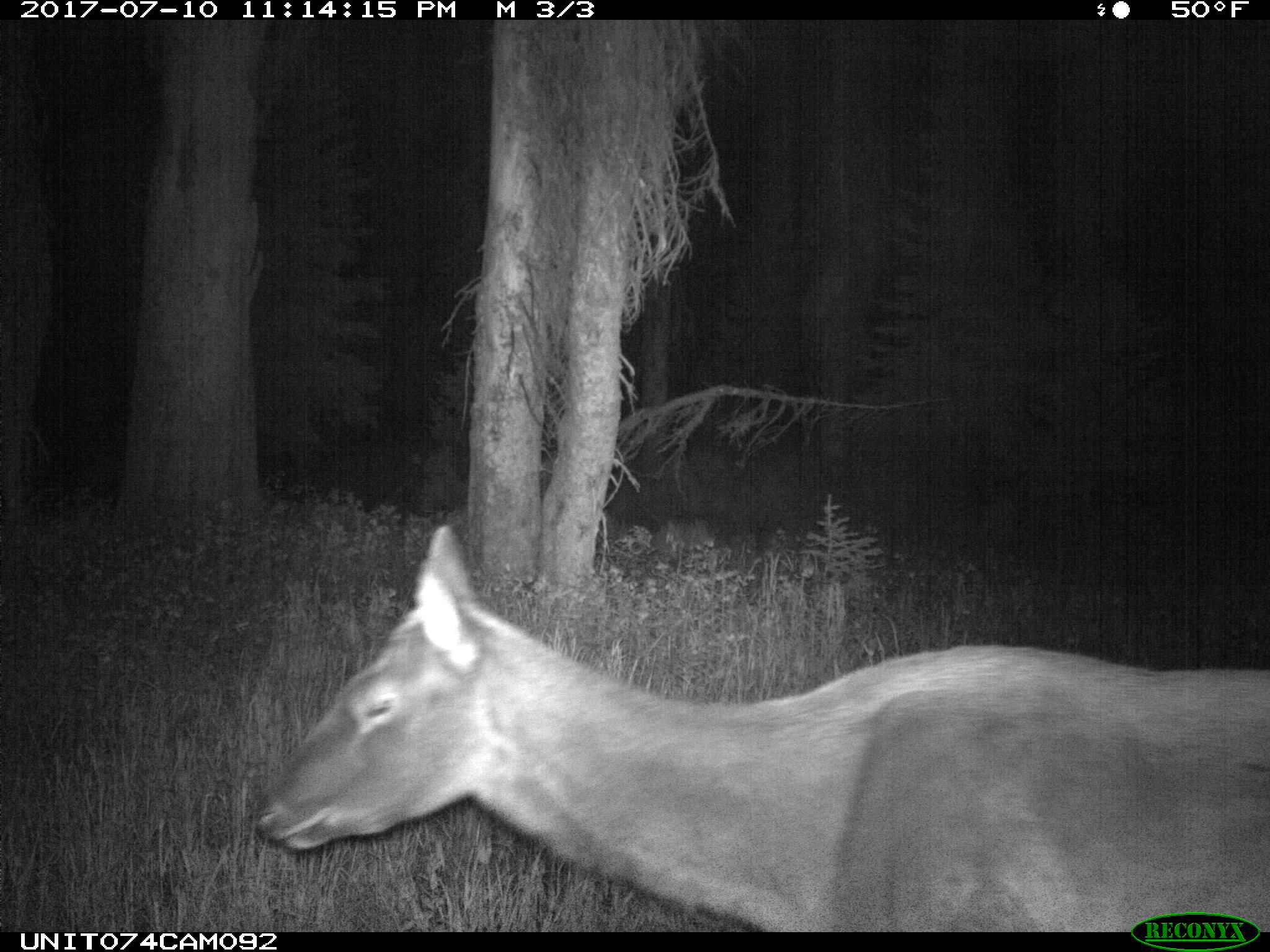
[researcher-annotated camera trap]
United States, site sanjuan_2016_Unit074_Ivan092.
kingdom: Animalia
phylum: Chordata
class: Mammalia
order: Artiodactyla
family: Cervidae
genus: Cervus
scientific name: Cervus elaphus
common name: red deer